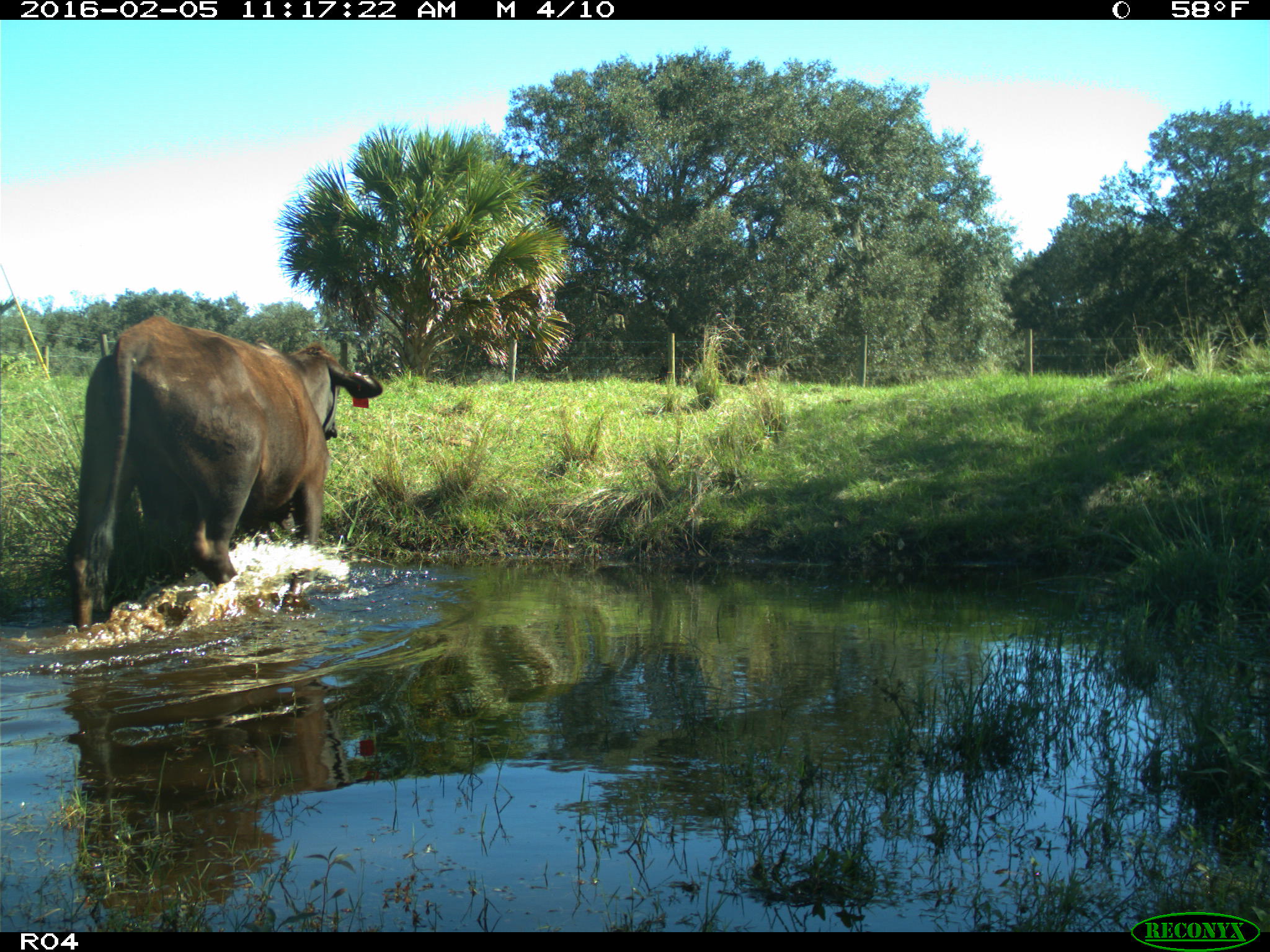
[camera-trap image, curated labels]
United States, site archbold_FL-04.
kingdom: Animalia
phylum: Chordata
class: Mammalia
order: Artiodactyla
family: Bovidae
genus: Bos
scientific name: Bos taurus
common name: domestic cow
Bos taurus (domestic cow).